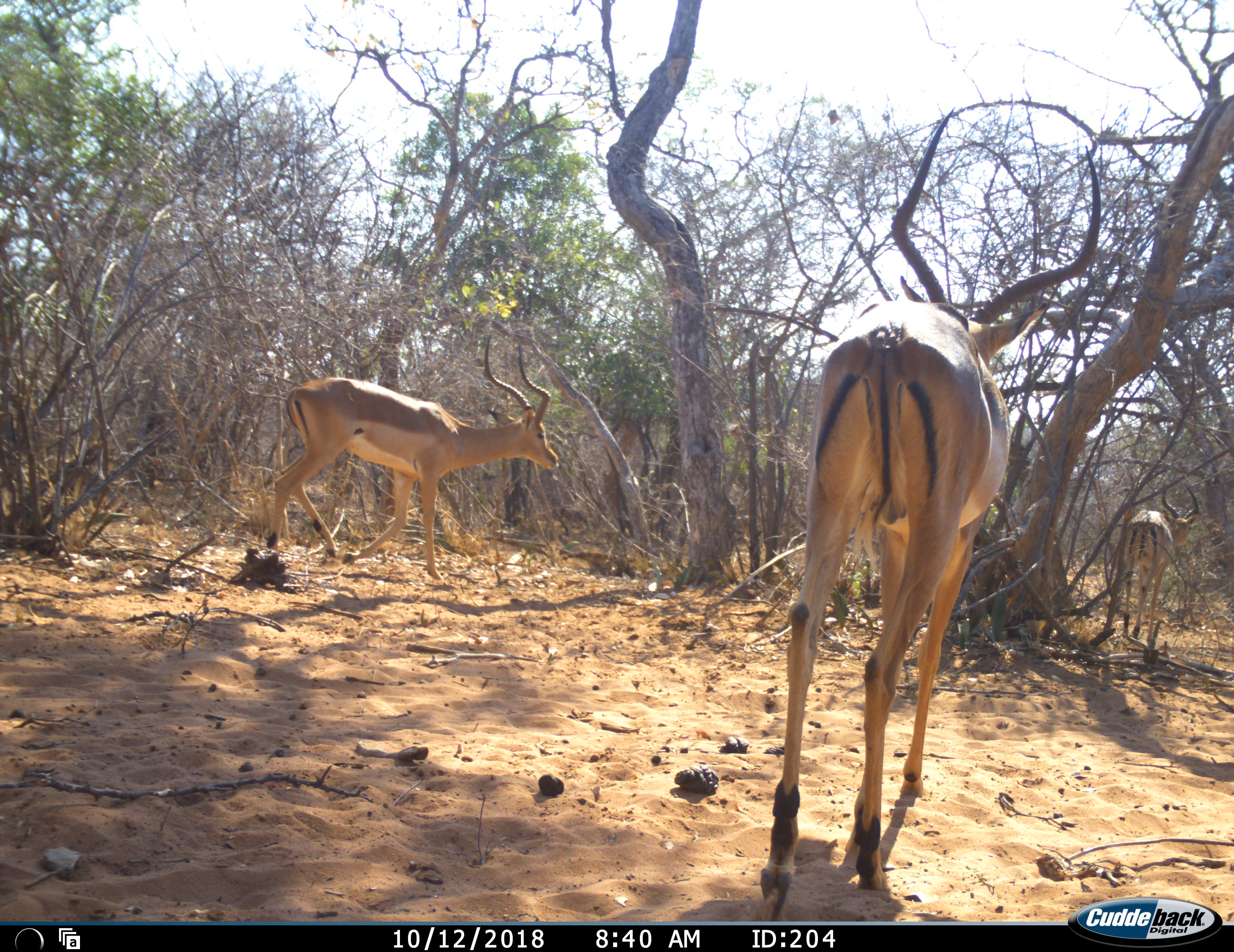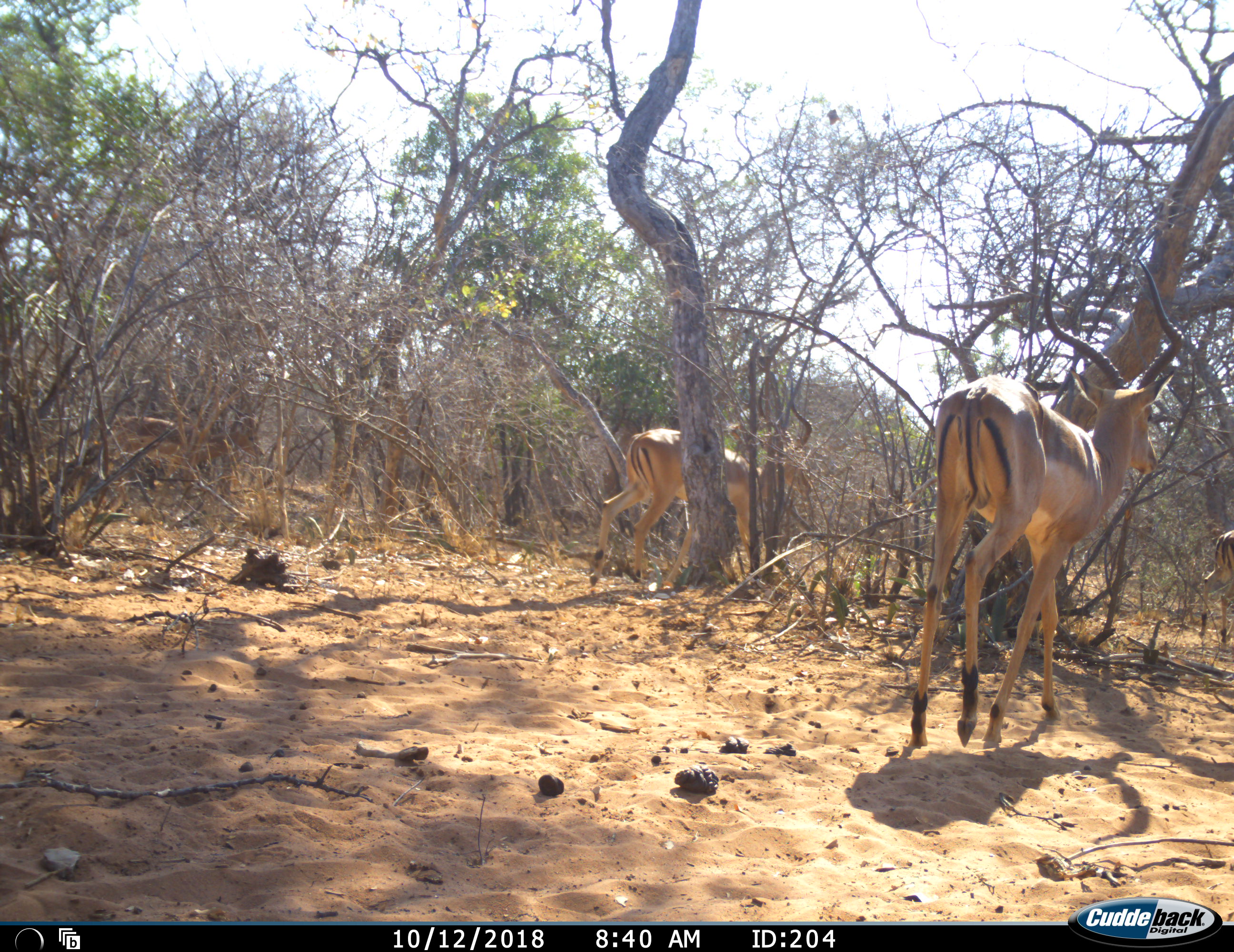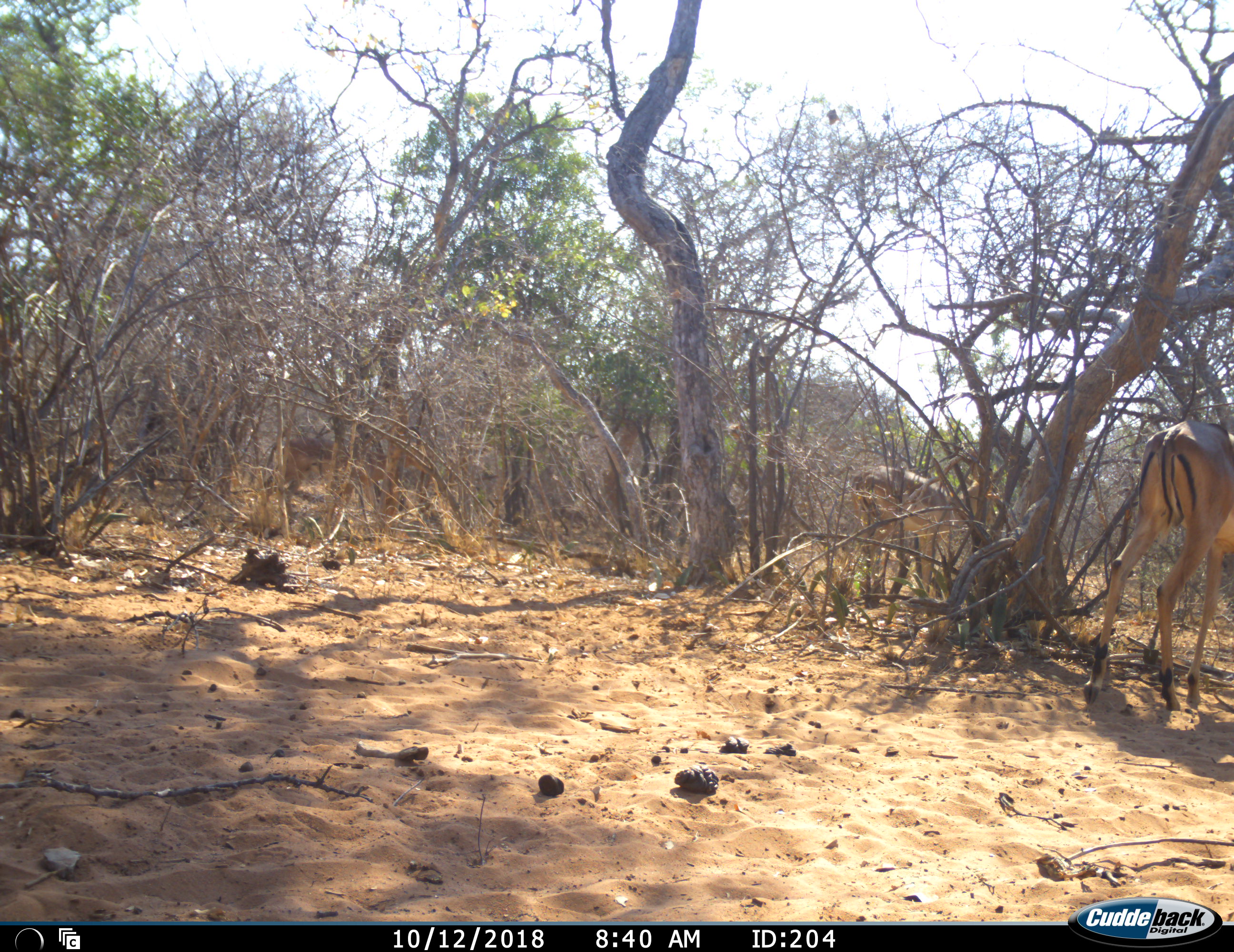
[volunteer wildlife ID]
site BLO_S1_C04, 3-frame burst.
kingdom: Animalia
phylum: Chordata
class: Mammalia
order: Artiodactyla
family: Bovidae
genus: Aepyceros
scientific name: Aepyceros melampus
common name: impala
Impala (Aepyceros melampus), count 4. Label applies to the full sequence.